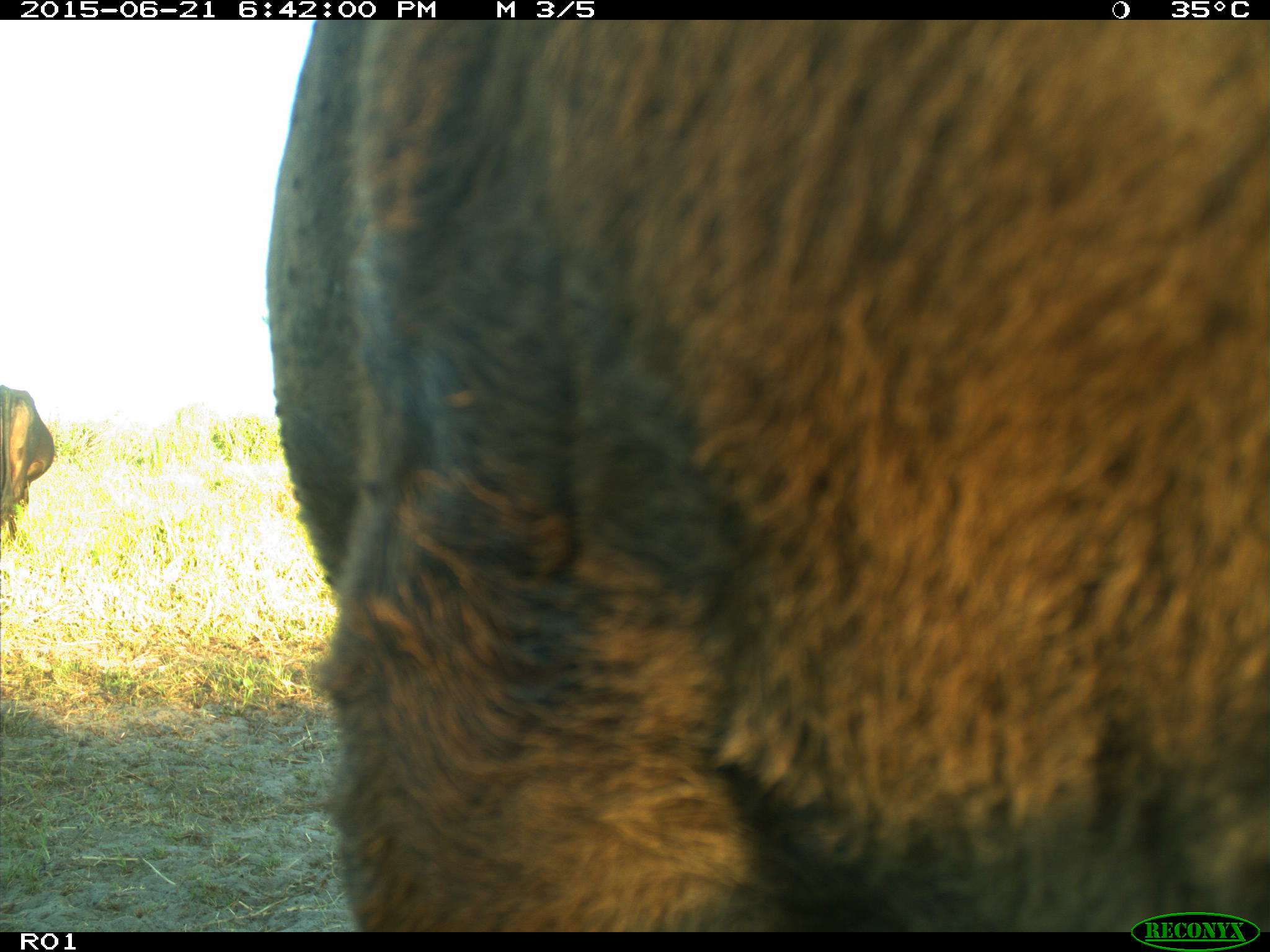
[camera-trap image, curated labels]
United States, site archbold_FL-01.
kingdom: Animalia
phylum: Chordata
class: Mammalia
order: Artiodactyla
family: Bovidae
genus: Bos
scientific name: Bos taurus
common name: domestic cow